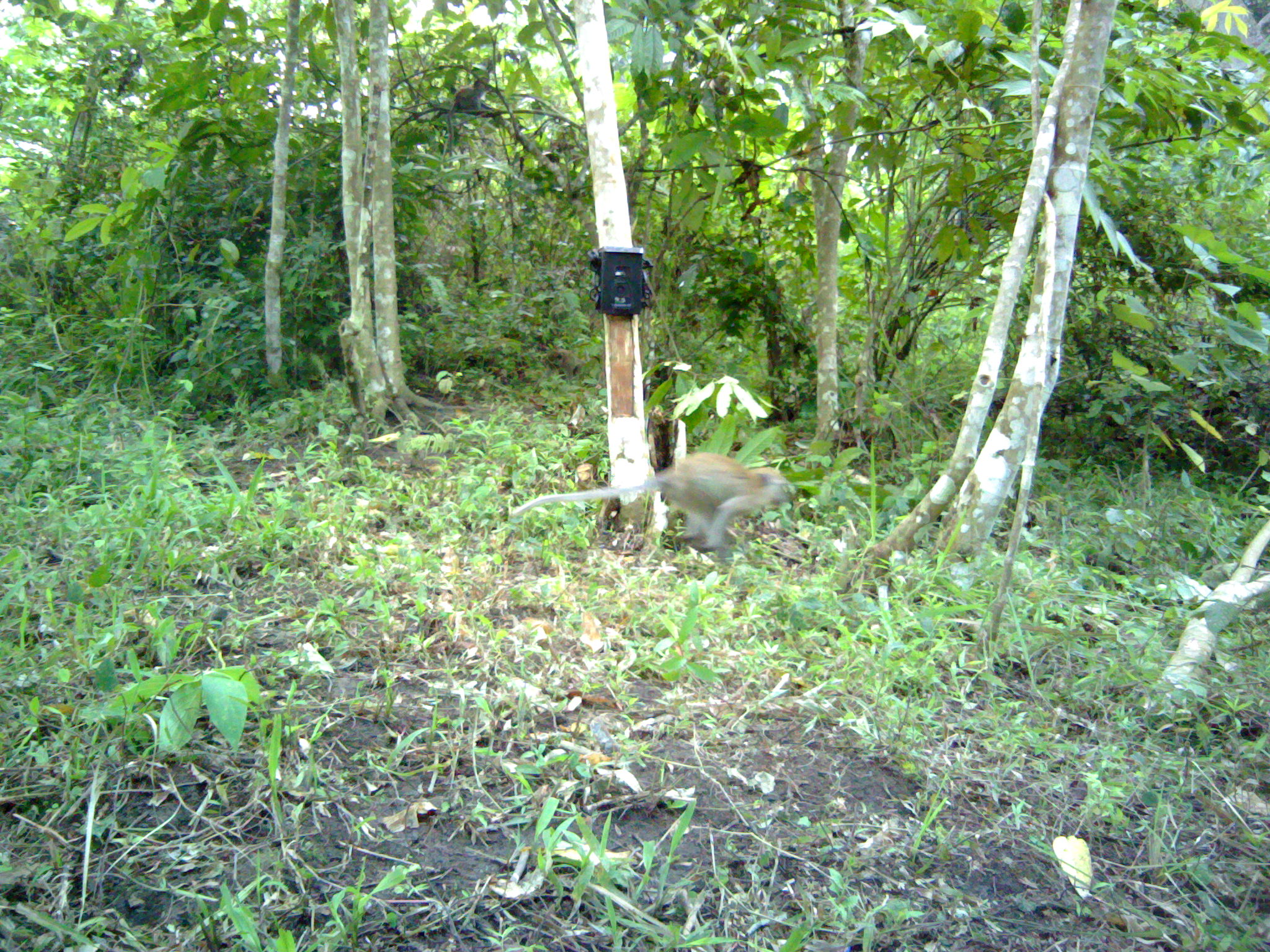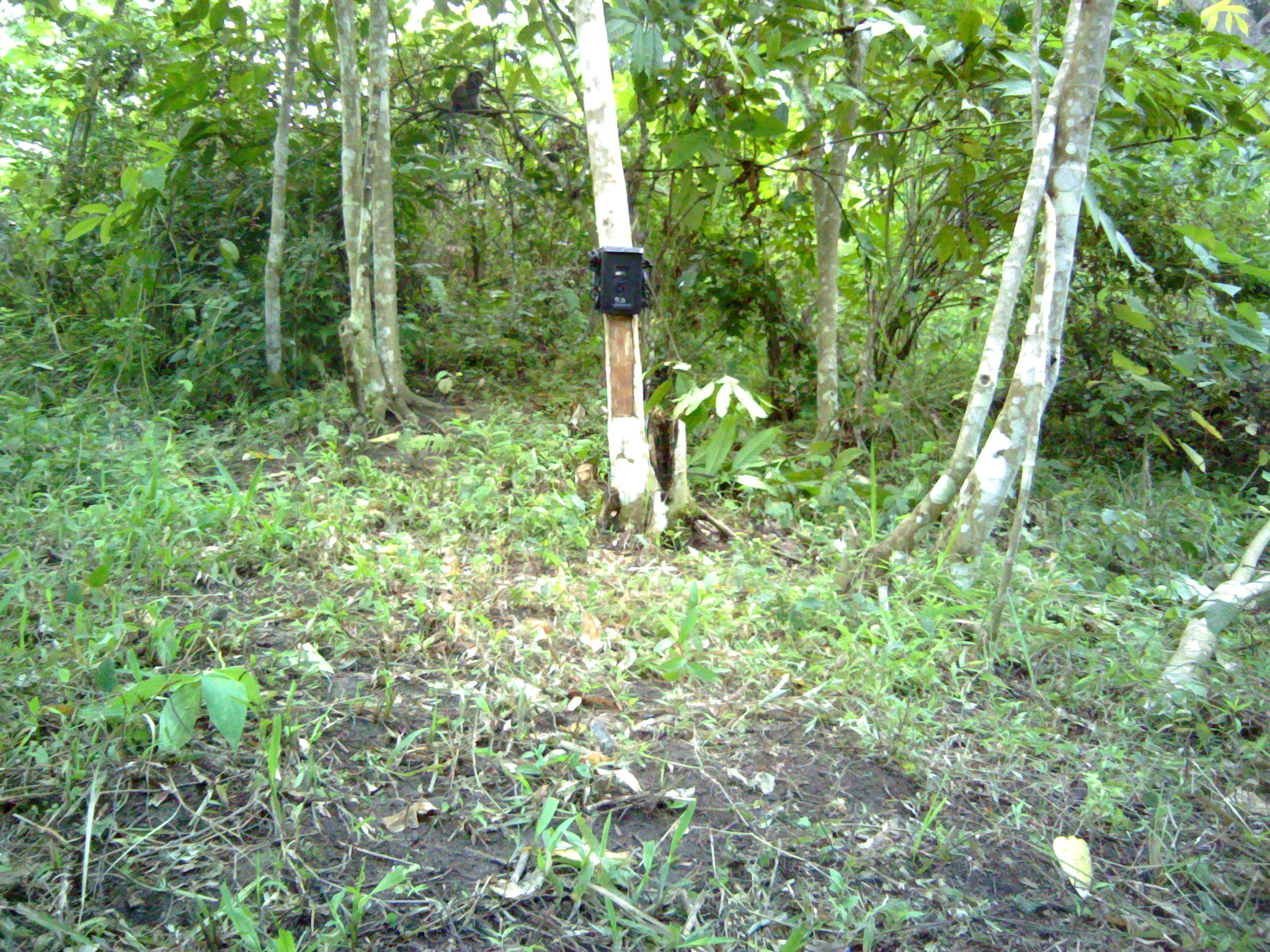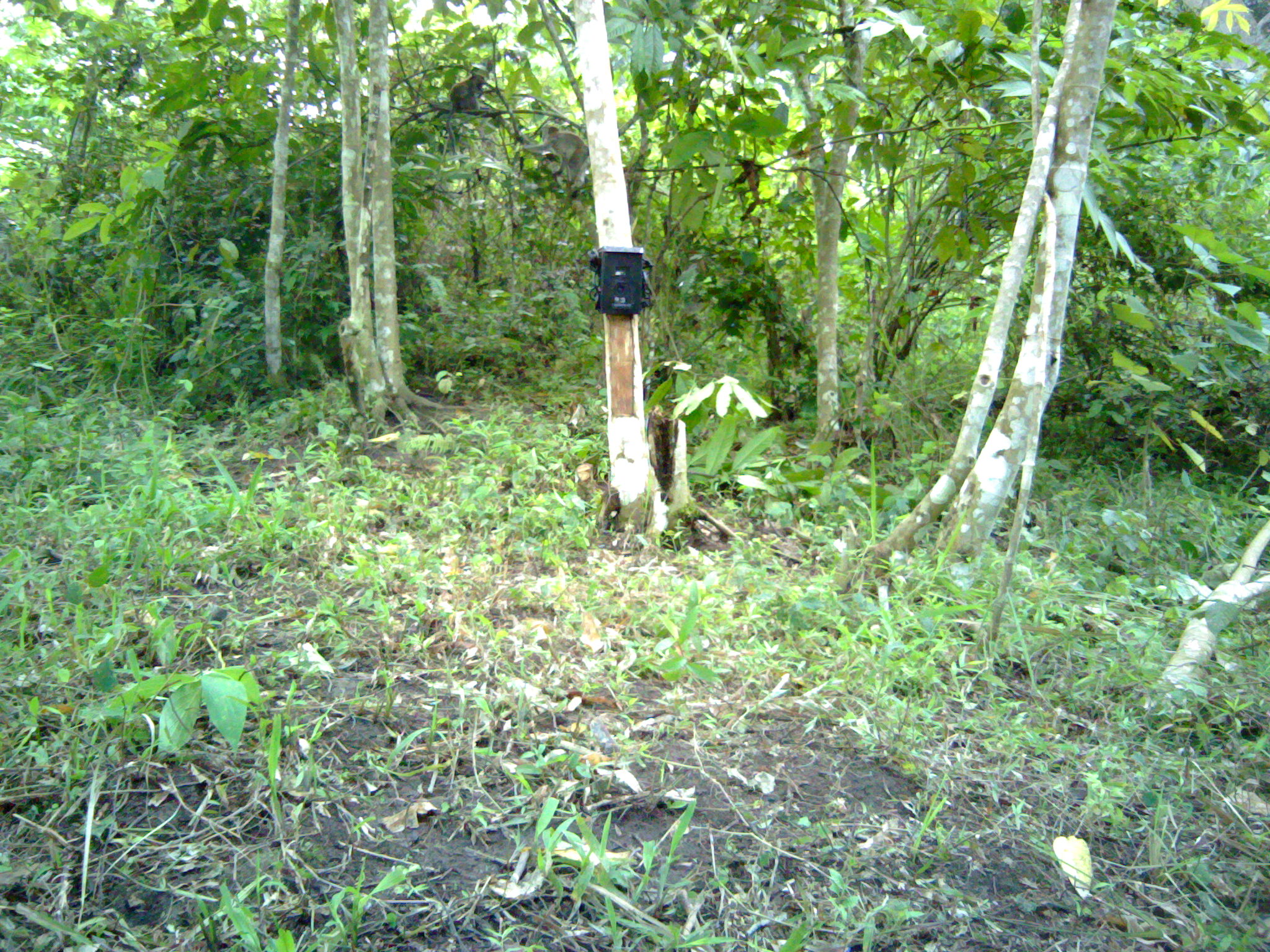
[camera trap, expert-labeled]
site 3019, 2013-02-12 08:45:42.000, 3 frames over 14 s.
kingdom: Animalia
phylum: Chordata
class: Mammalia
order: Primates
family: Cercopithecidae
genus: Macaca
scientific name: Macaca fascicularis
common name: crab-eating macaque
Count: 2.